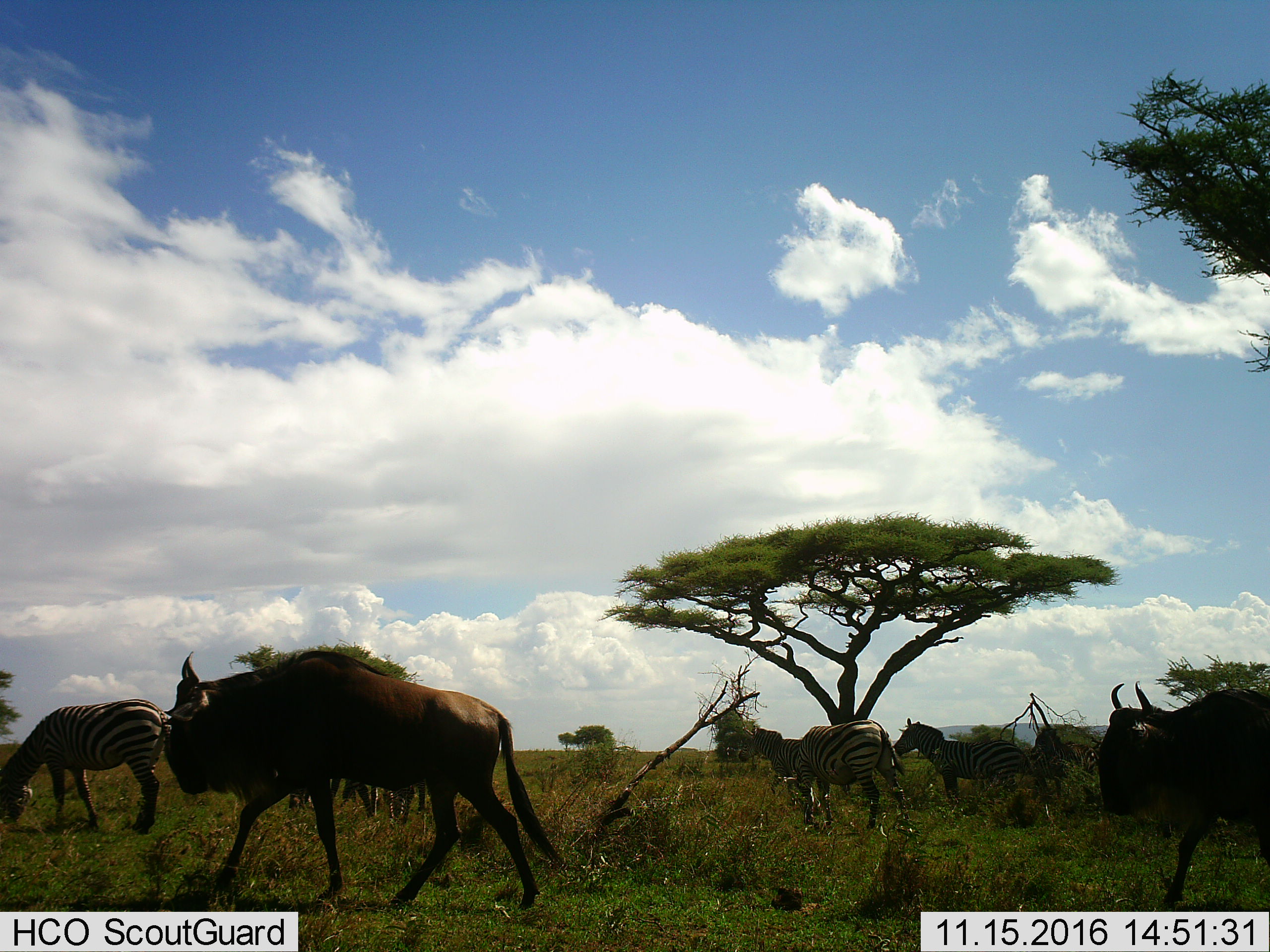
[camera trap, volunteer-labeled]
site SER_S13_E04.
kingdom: Animalia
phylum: Chordata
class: Mammalia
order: Artiodactyla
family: Bovidae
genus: Connochaetes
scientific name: Connochaetes taurinus taurinus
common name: blue wildebeest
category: wildebeestblue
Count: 2.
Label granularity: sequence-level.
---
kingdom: Animalia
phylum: Chordata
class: Mammalia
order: Perissodactyla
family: Equidae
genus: Equus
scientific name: Equus quagga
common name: plains zebra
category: zebraplains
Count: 5.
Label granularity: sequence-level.